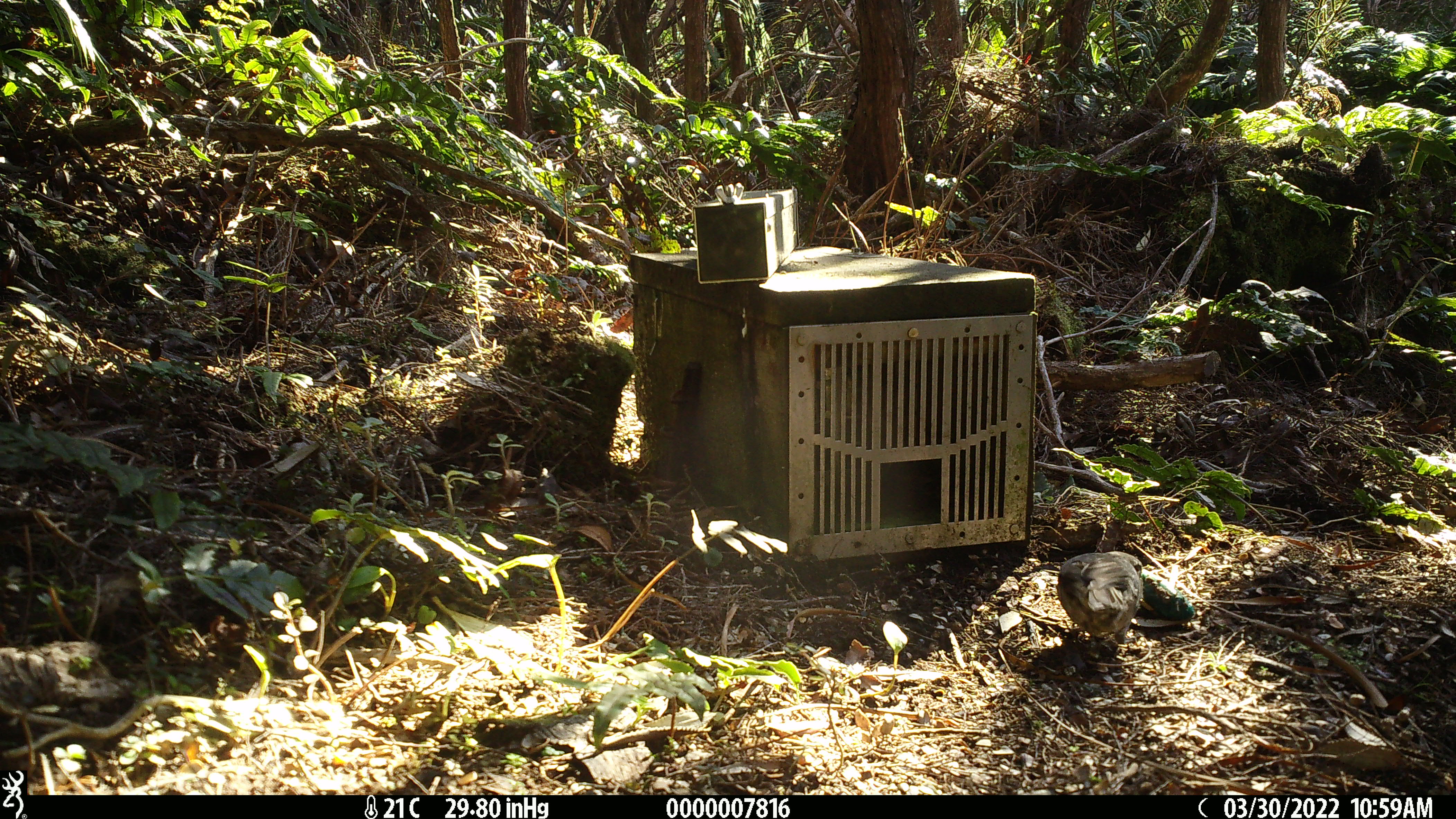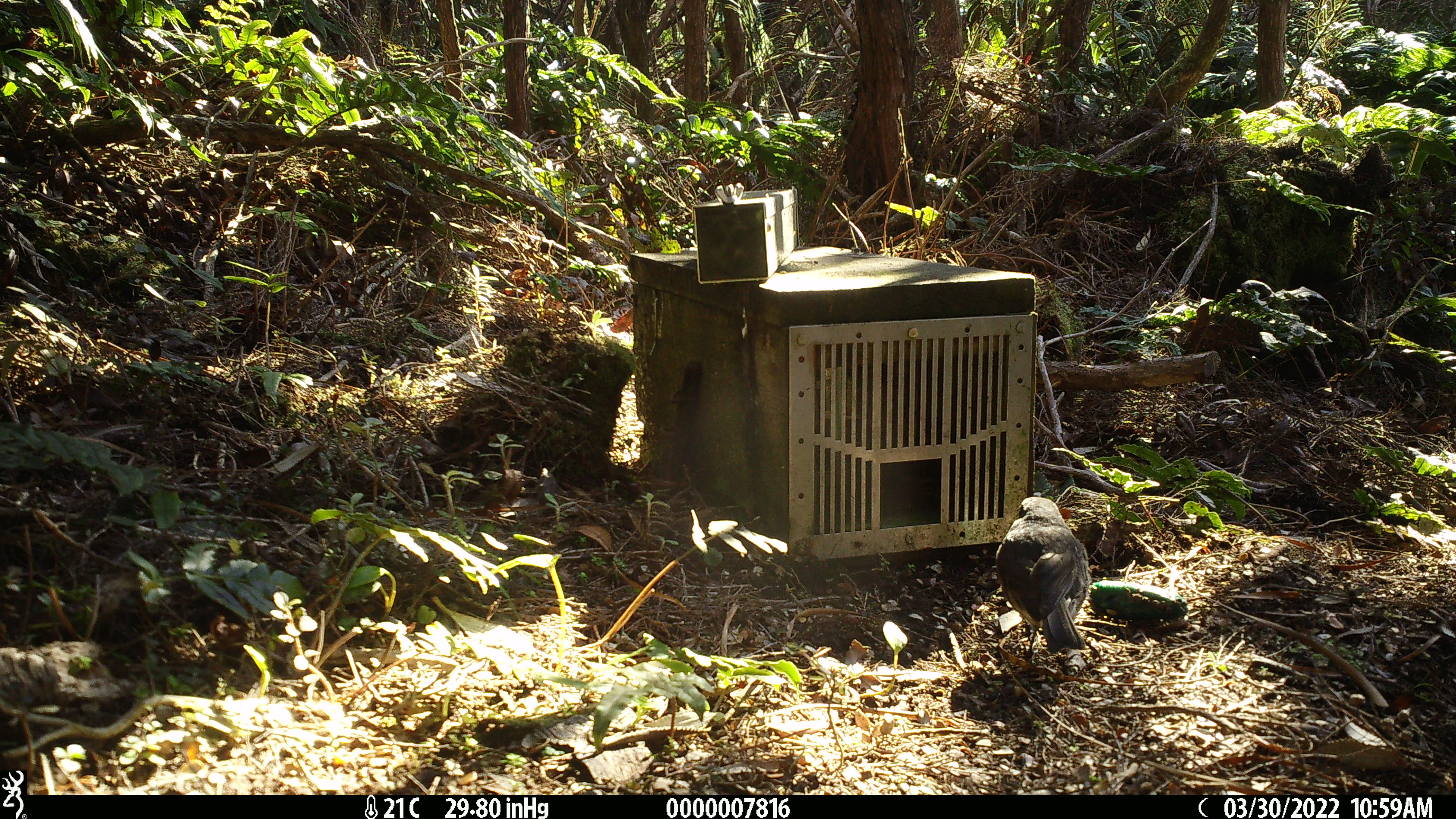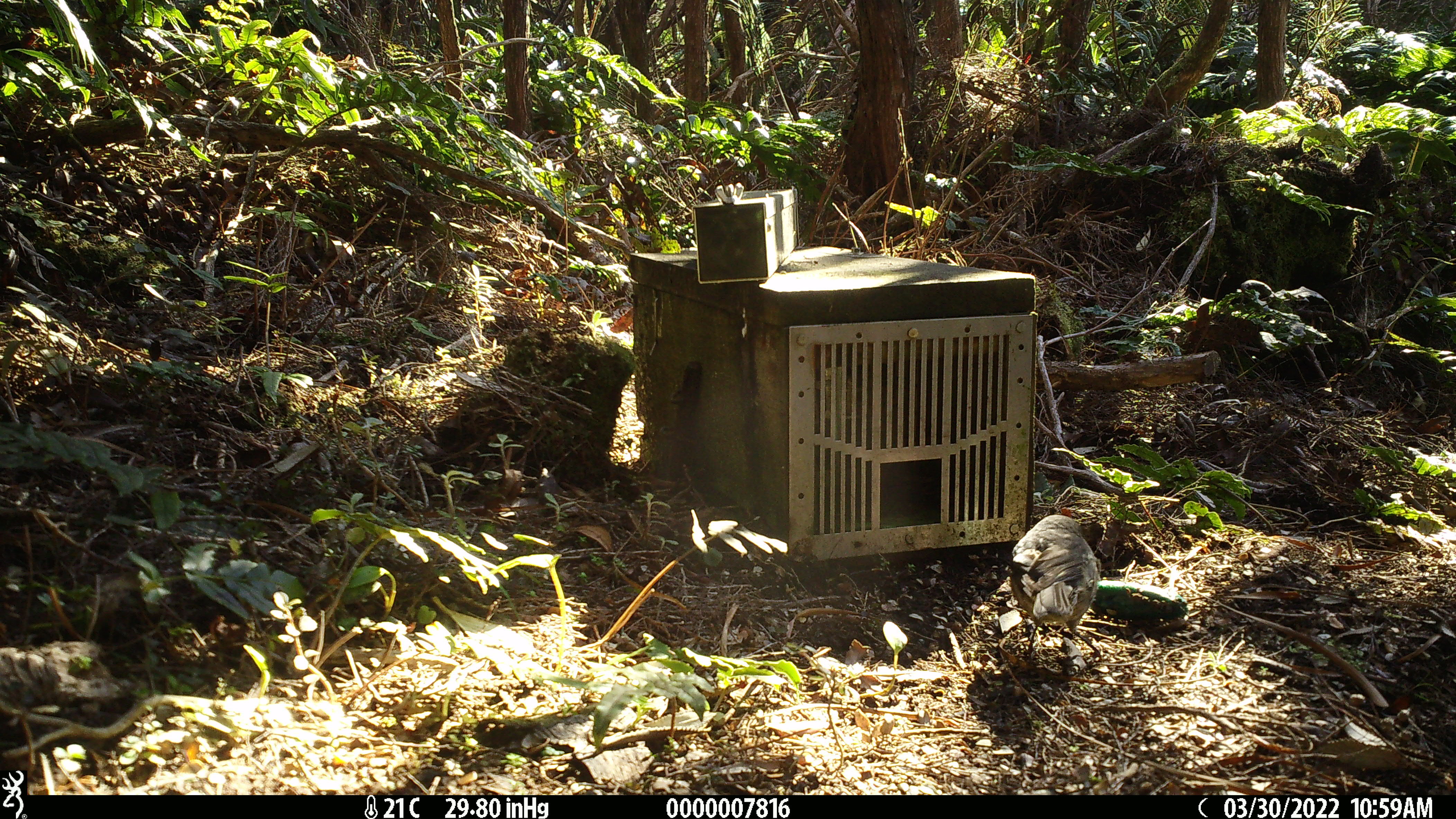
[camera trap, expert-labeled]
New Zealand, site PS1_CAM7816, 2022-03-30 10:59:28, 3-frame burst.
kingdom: Animalia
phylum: Chordata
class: Aves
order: Passeriformes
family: Petroicidae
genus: Petroica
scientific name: Petroica australis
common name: new zealand robin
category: robin